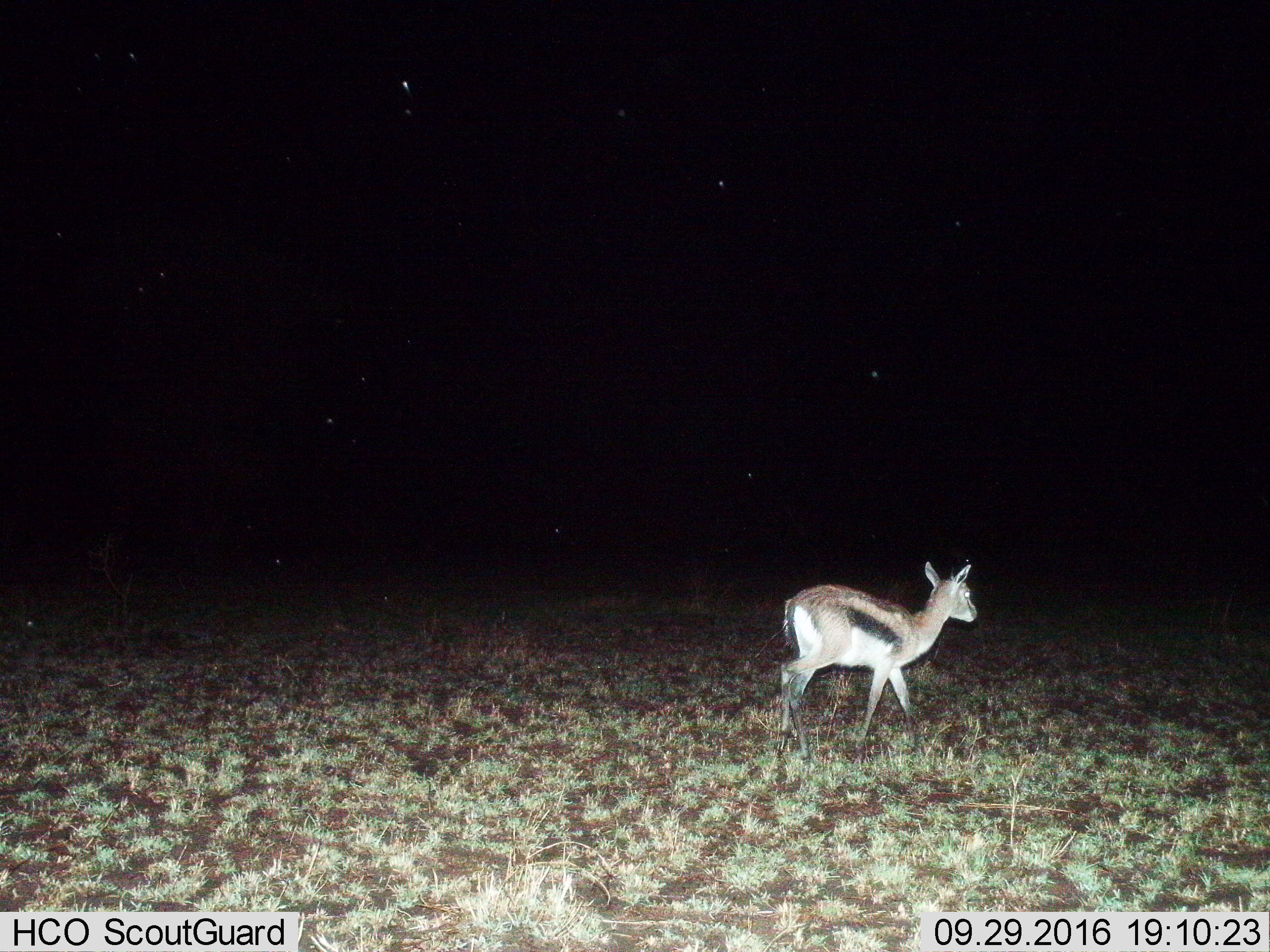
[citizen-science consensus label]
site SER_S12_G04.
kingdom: Animalia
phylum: Chordata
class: Mammalia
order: Artiodactyla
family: Bovidae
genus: Eudorcas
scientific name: Eudorcas thomsonii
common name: thomson's gazelle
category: gazellethomsons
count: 1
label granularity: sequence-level